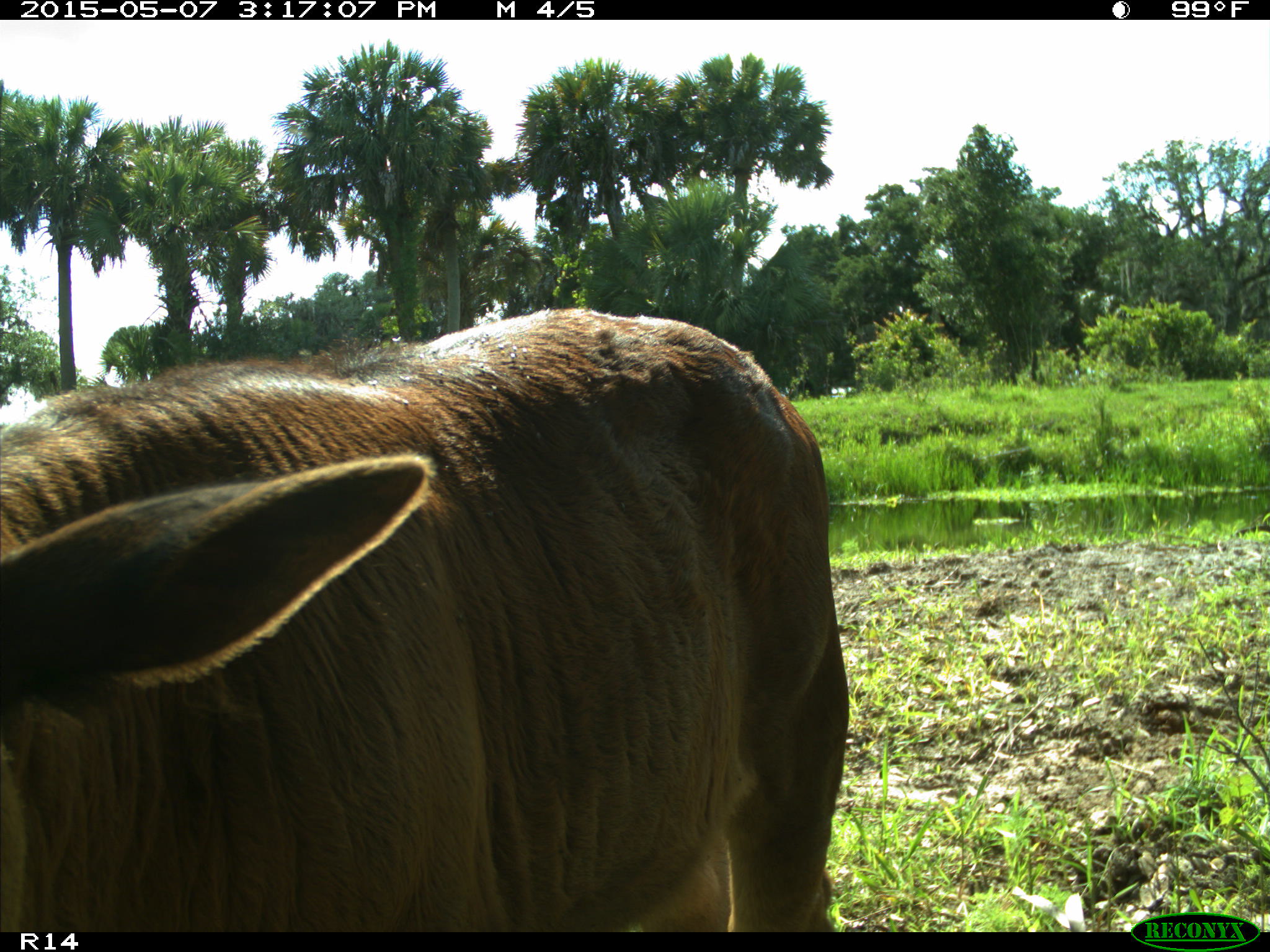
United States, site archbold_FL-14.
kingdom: Animalia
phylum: Chordata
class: Mammalia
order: Artiodactyla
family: Bovidae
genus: Bos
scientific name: Bos taurus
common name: domestic cow